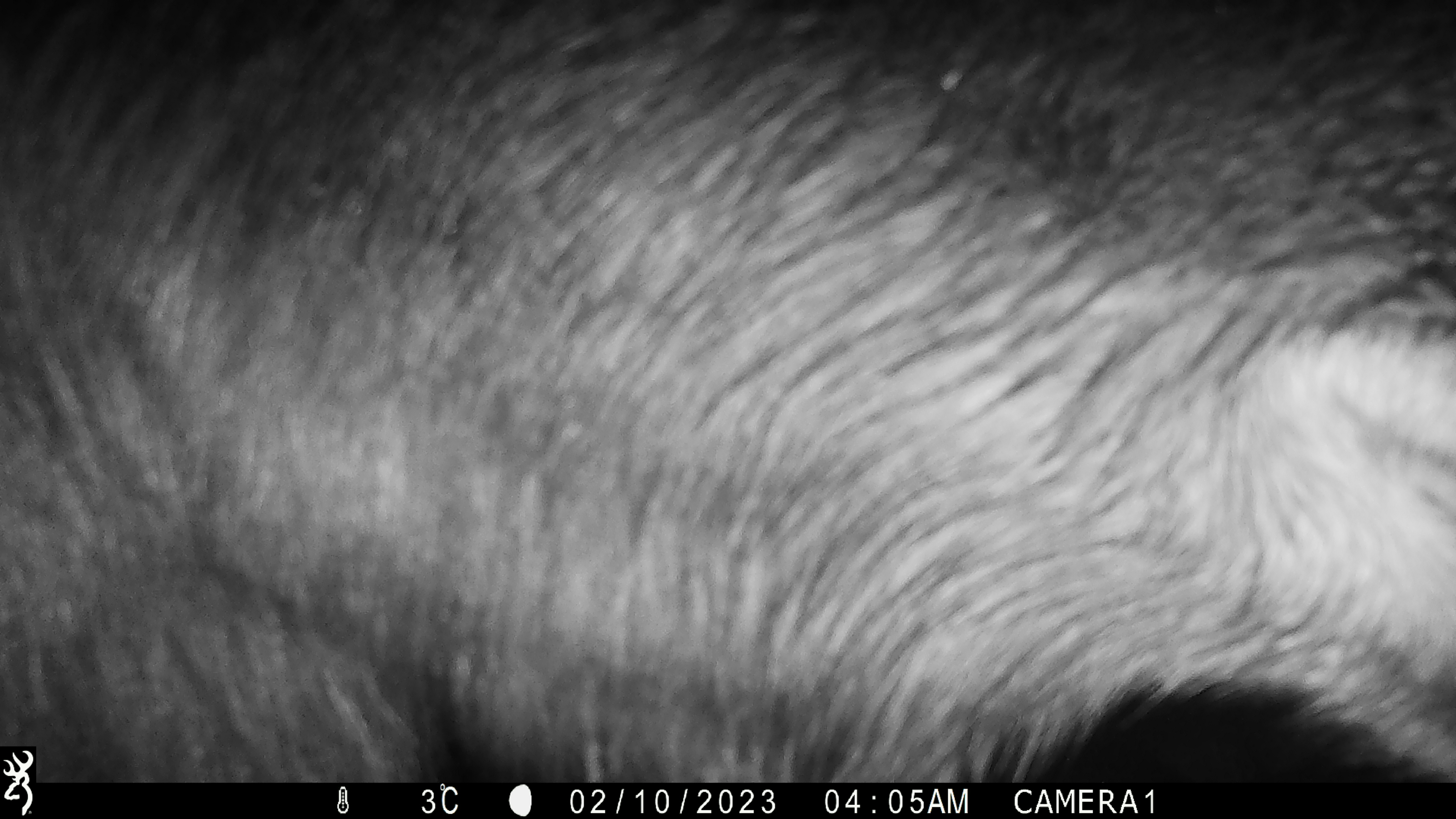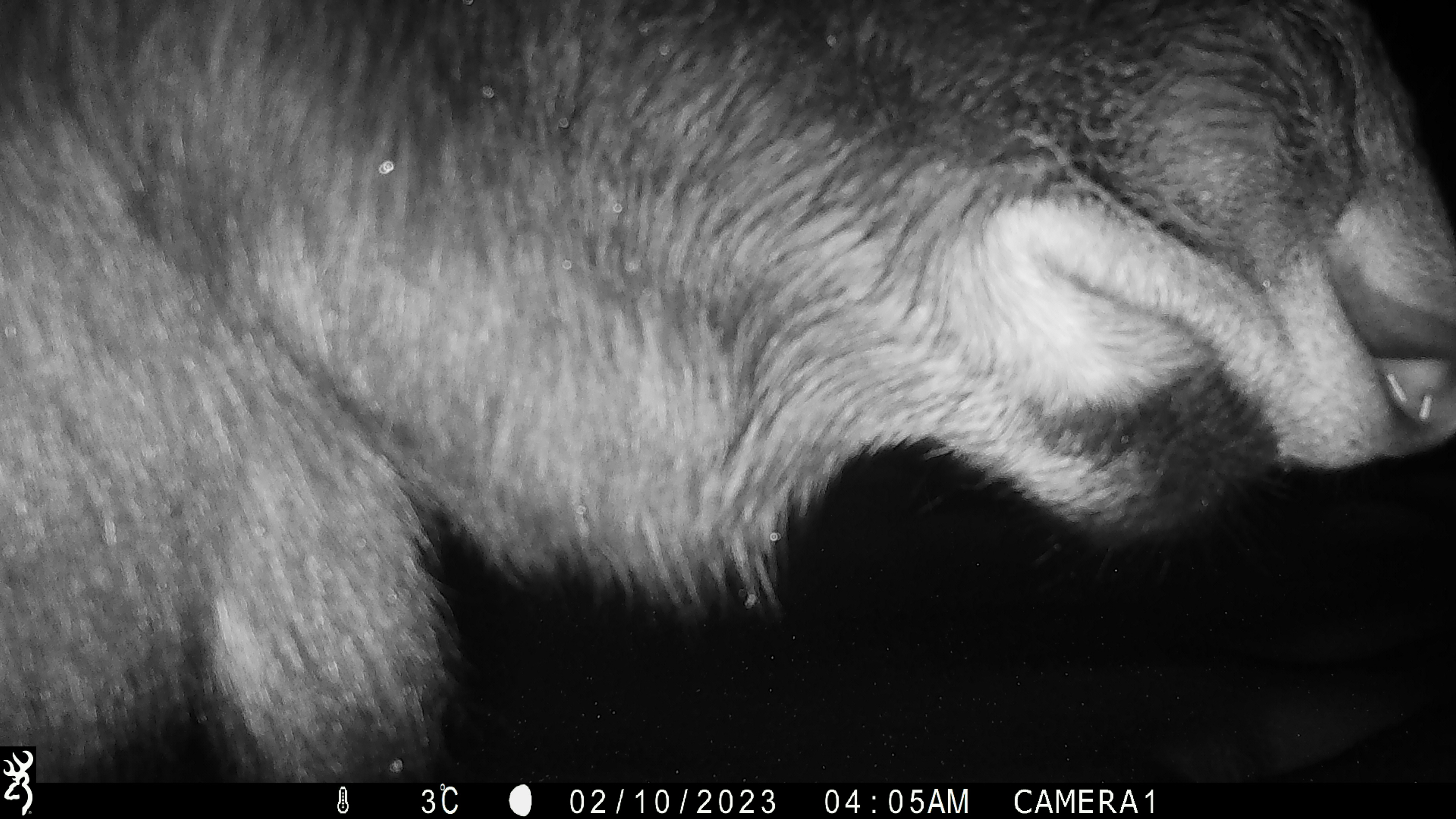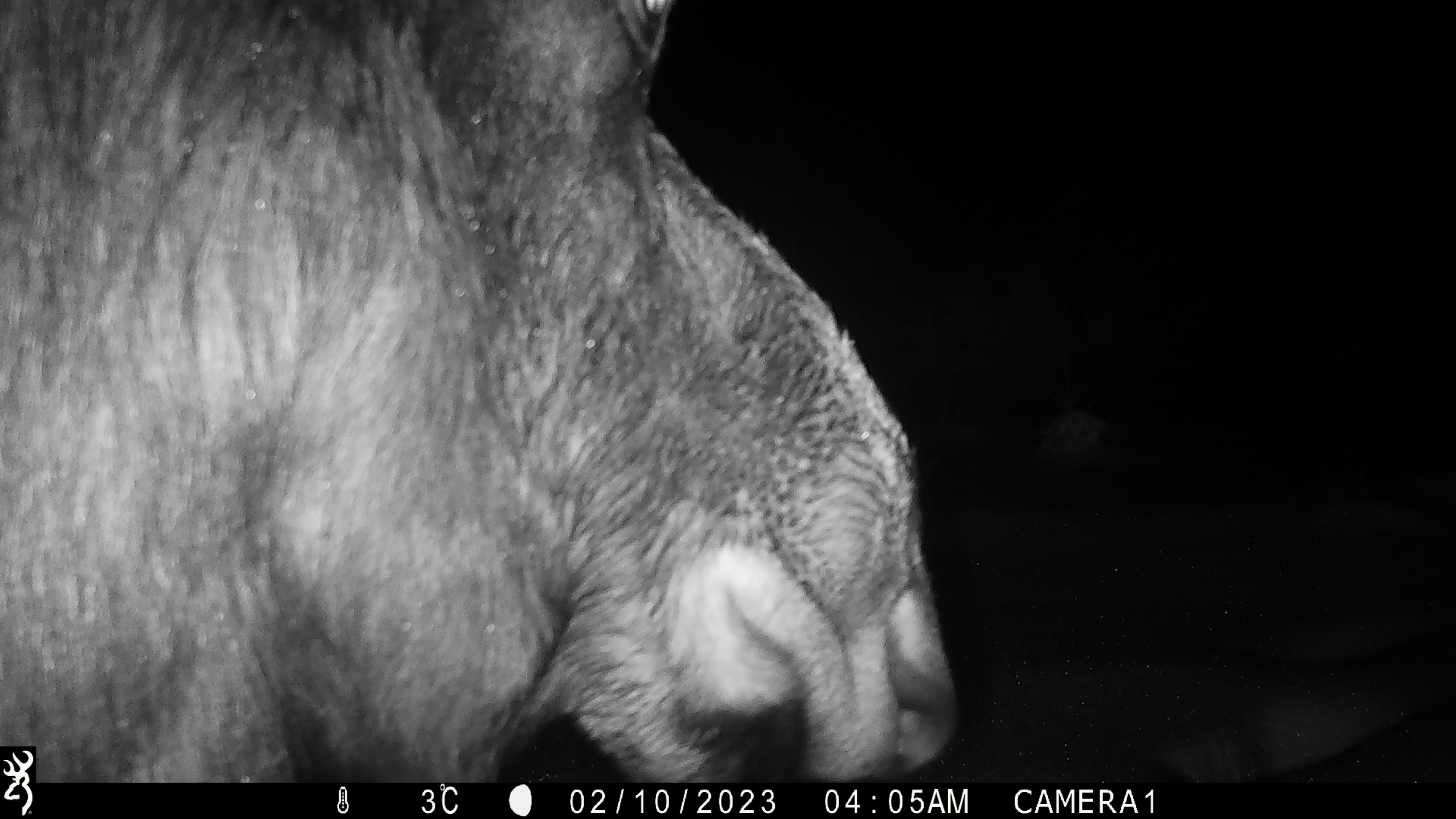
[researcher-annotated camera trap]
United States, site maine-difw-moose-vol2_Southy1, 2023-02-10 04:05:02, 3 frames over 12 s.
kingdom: Animalia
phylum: Chordata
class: Mammalia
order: Artiodactyla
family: Cervidae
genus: Alces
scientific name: Alces alces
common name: moose